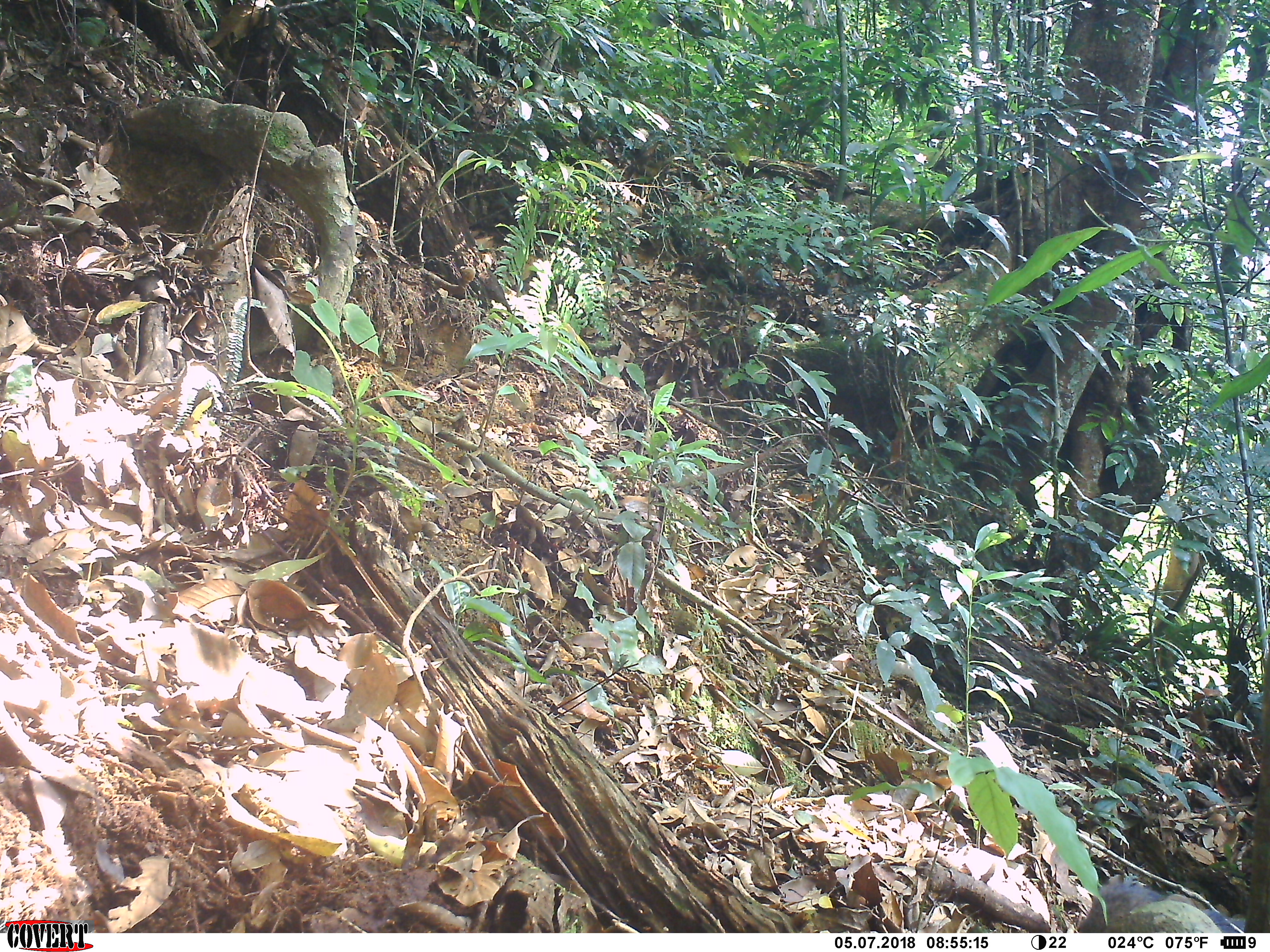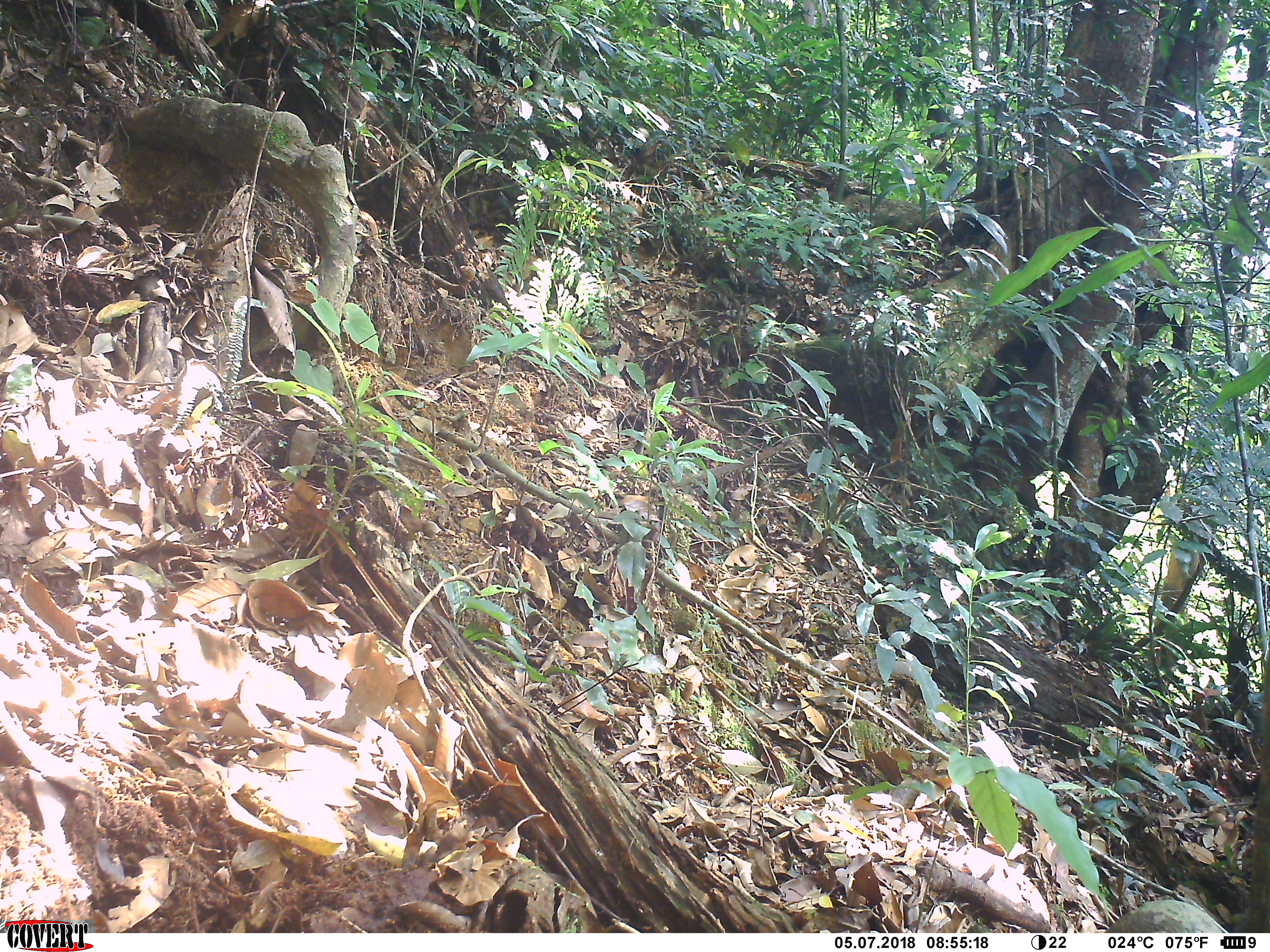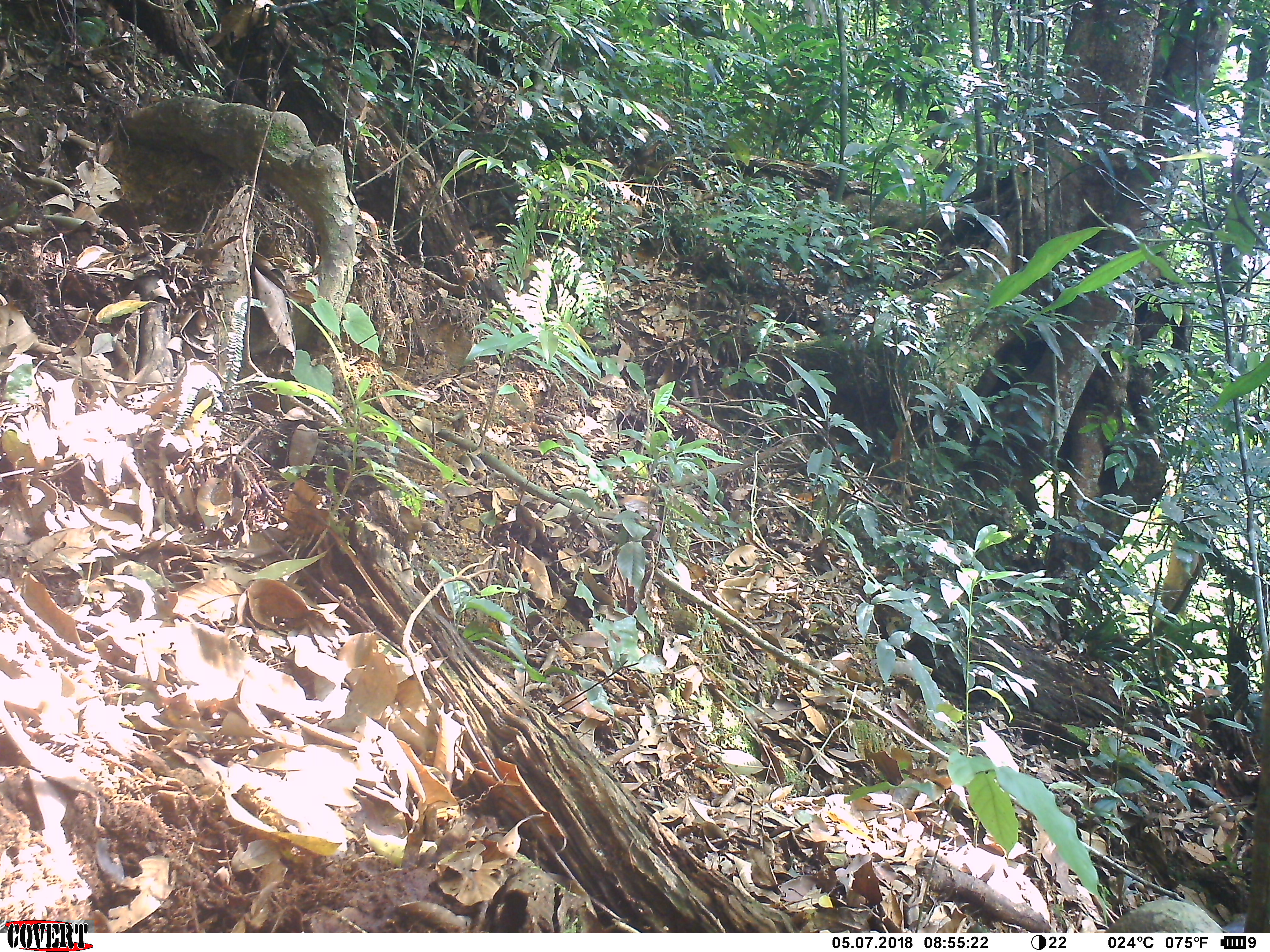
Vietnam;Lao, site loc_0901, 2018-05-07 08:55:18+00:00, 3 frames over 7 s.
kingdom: Animalia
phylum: Chordata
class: Mammalia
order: Artiodactyla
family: Suidae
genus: Sus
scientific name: Sus scrofa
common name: eurasian wild pig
Eurasian wild pig (Sus scrofa). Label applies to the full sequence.